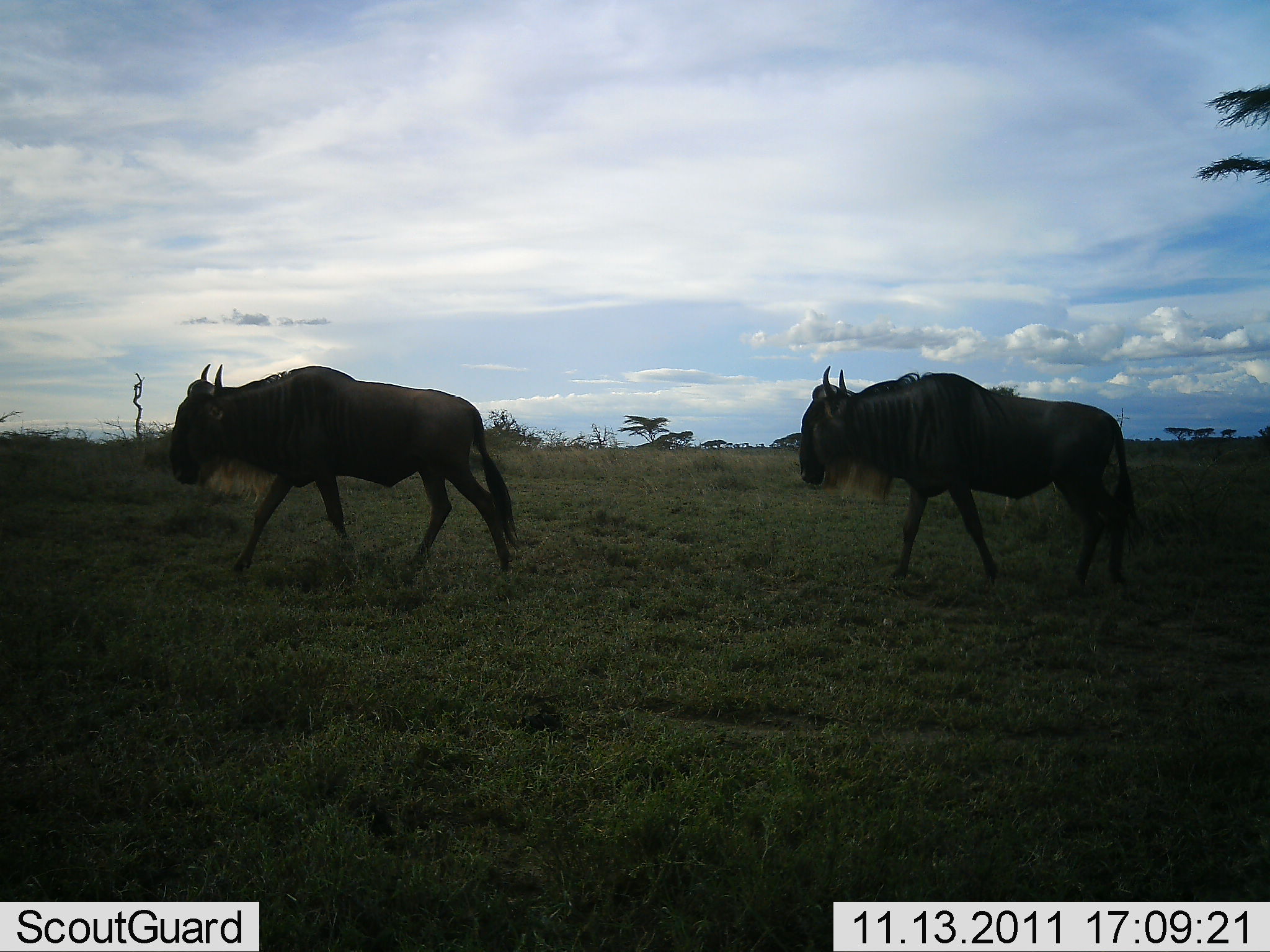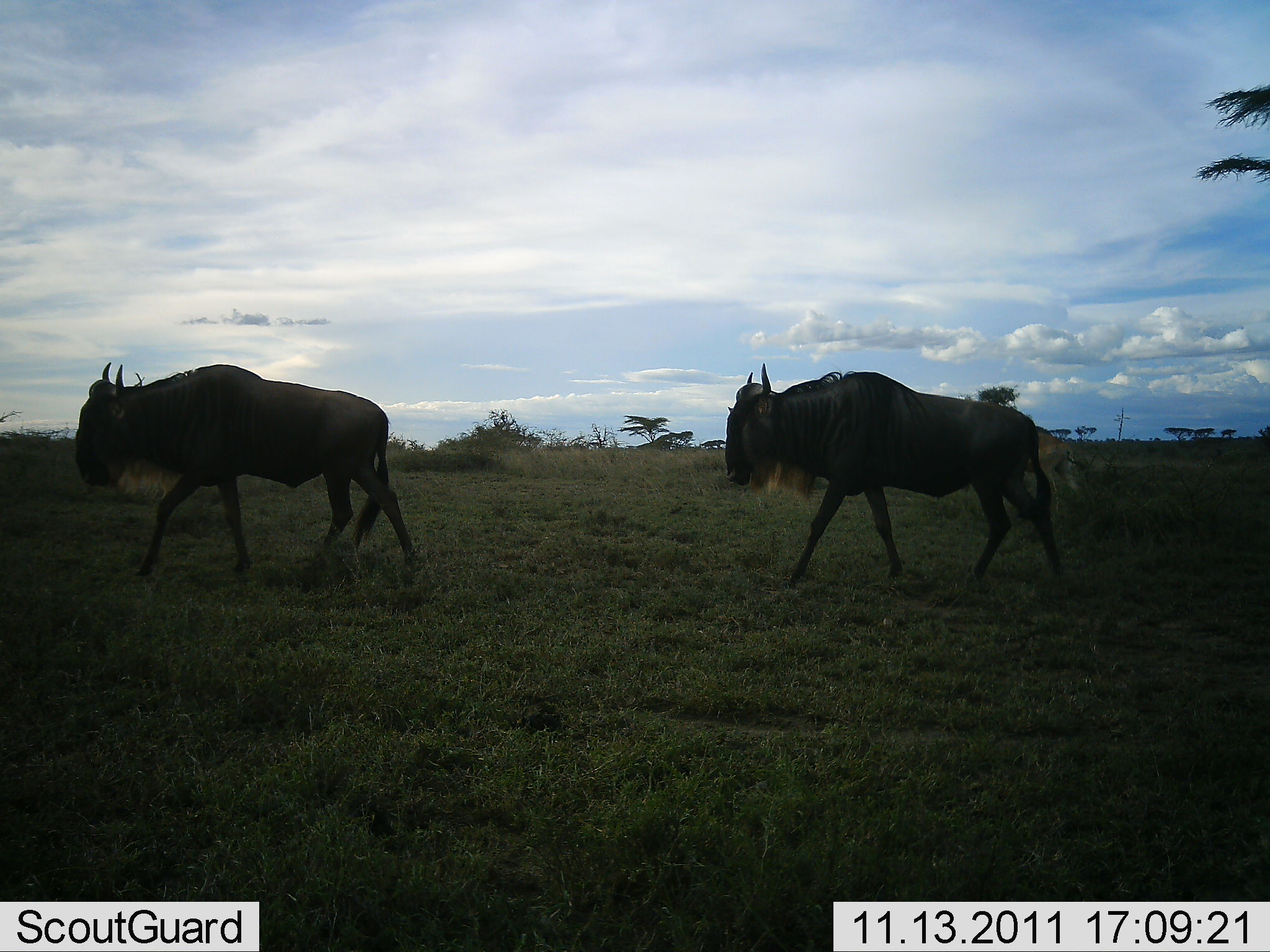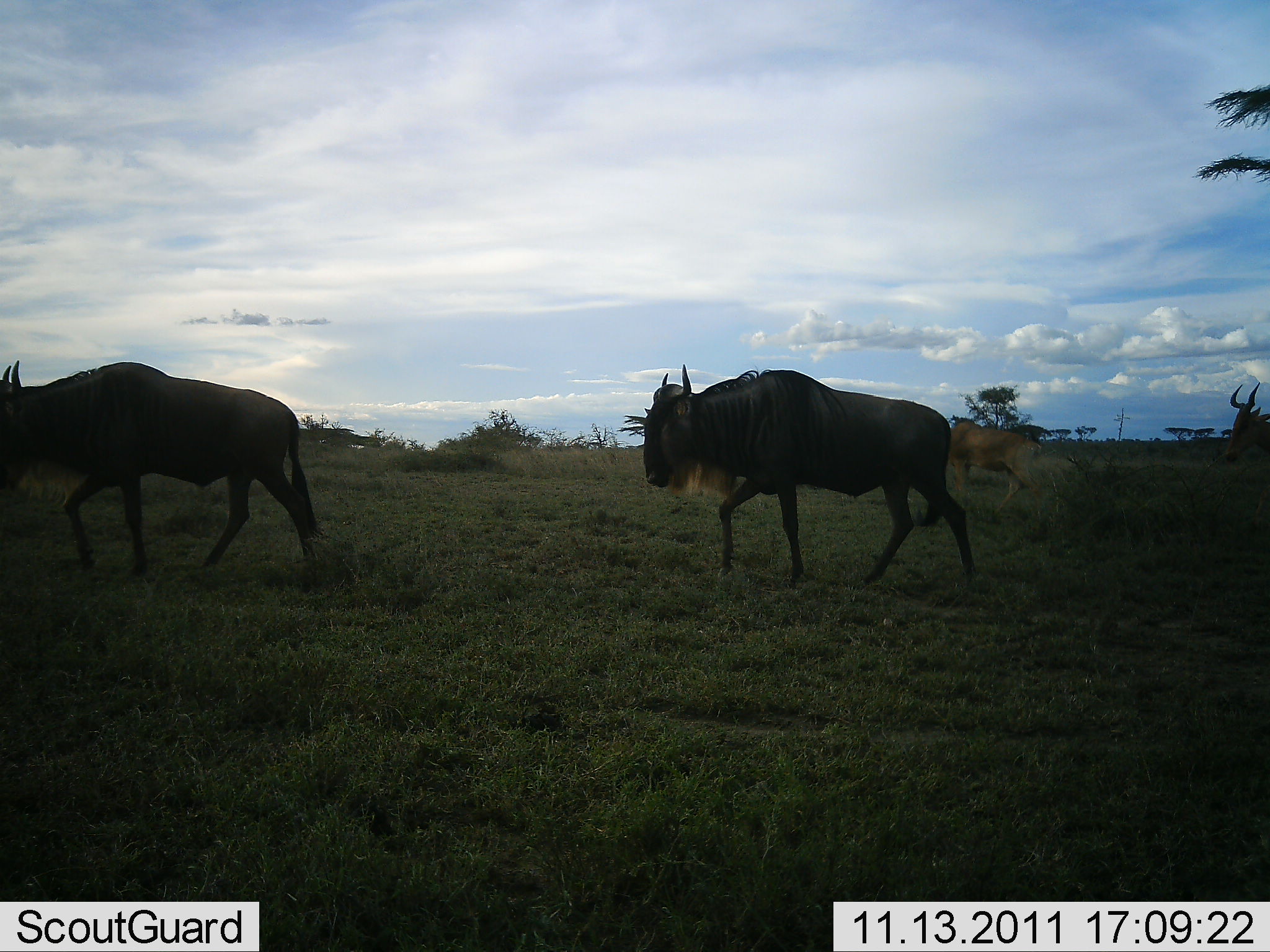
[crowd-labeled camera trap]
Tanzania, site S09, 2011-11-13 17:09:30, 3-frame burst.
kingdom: Animalia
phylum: Chordata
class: Mammalia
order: Artiodactyla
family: Bovidae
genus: Connochaetes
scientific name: Connochaetes taurinus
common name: blue wildebeest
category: wildebeest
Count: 3.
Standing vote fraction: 6%.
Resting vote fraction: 0%.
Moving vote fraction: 94%.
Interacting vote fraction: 0%.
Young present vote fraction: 0%.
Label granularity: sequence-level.